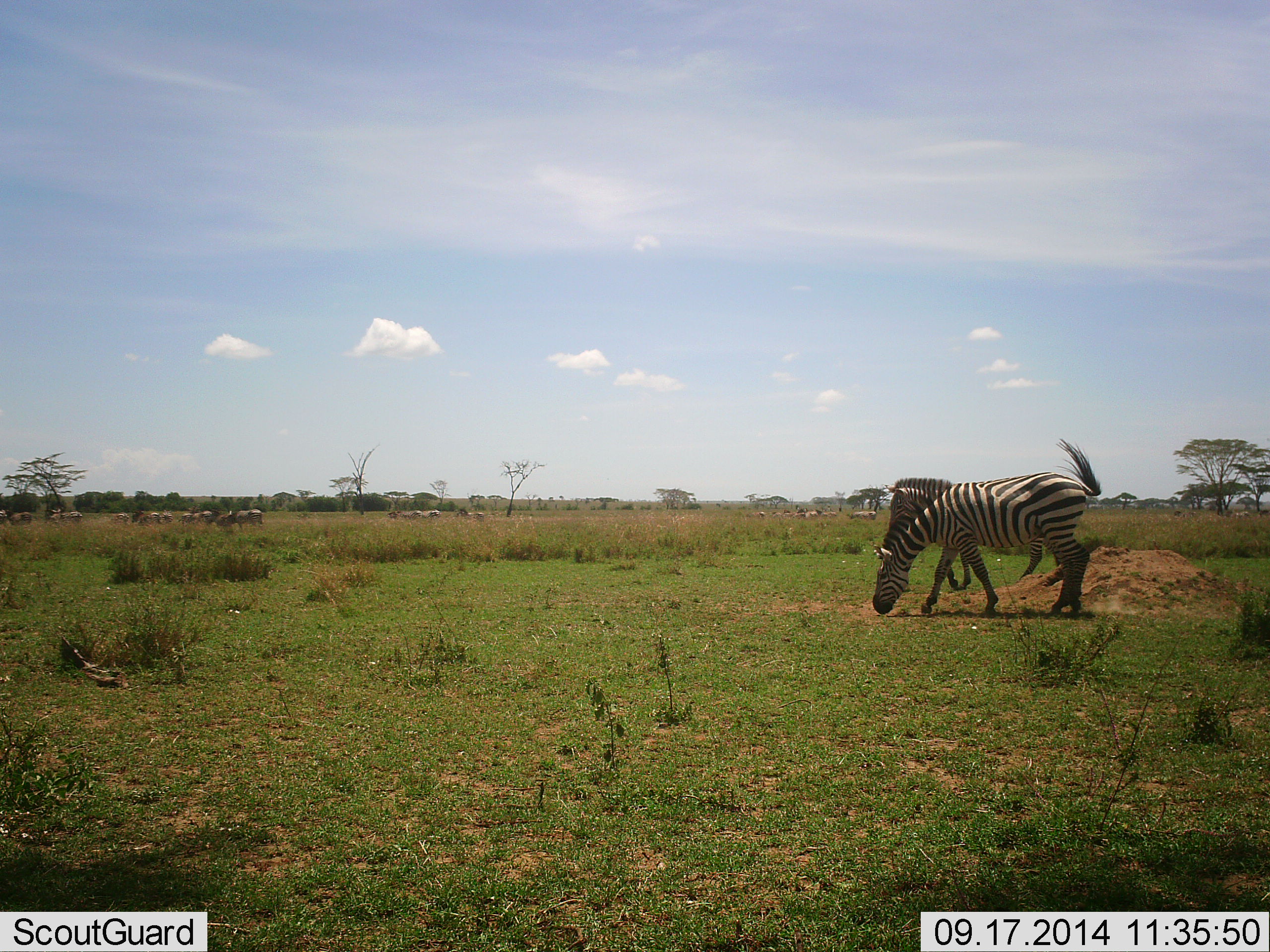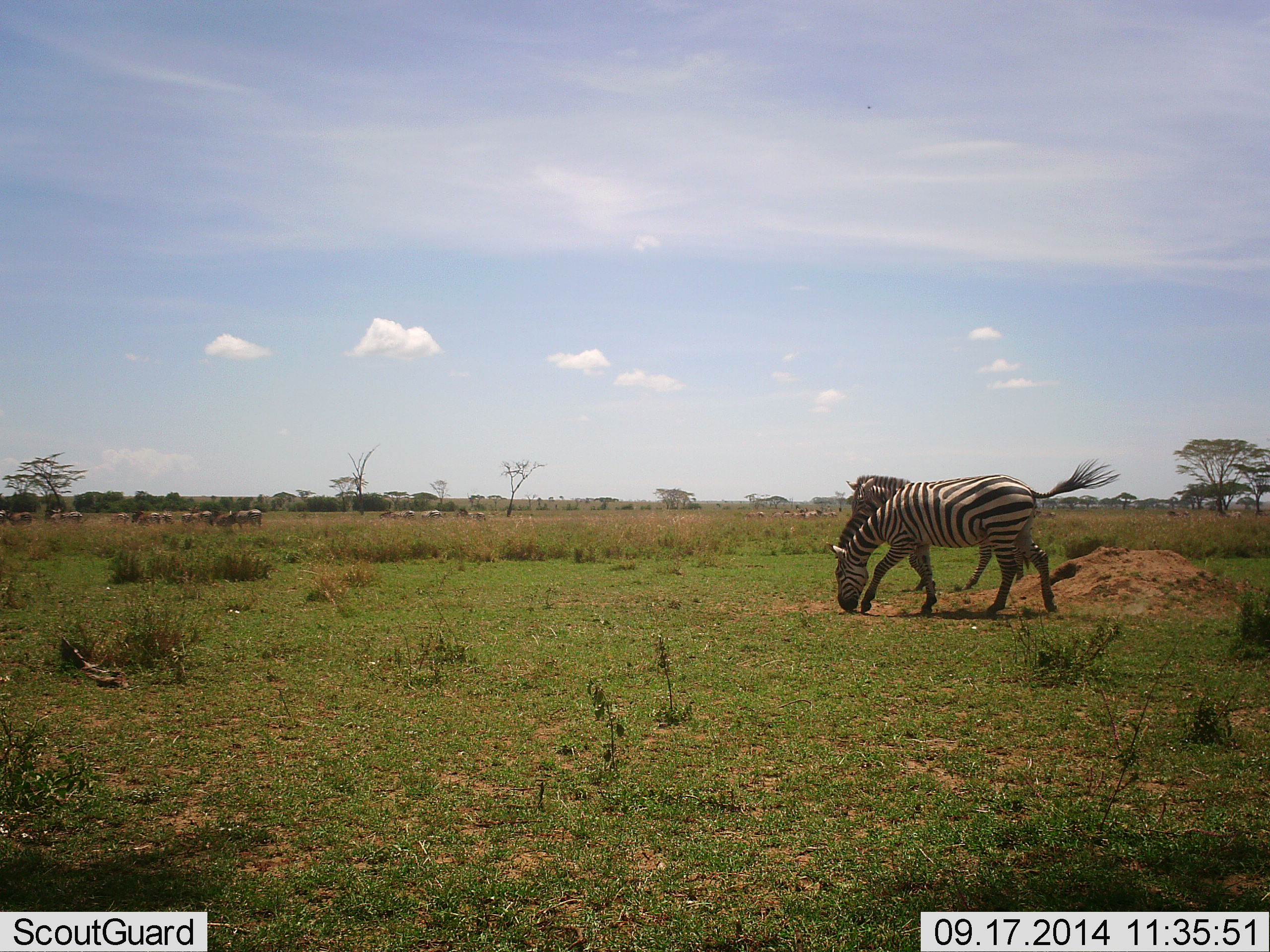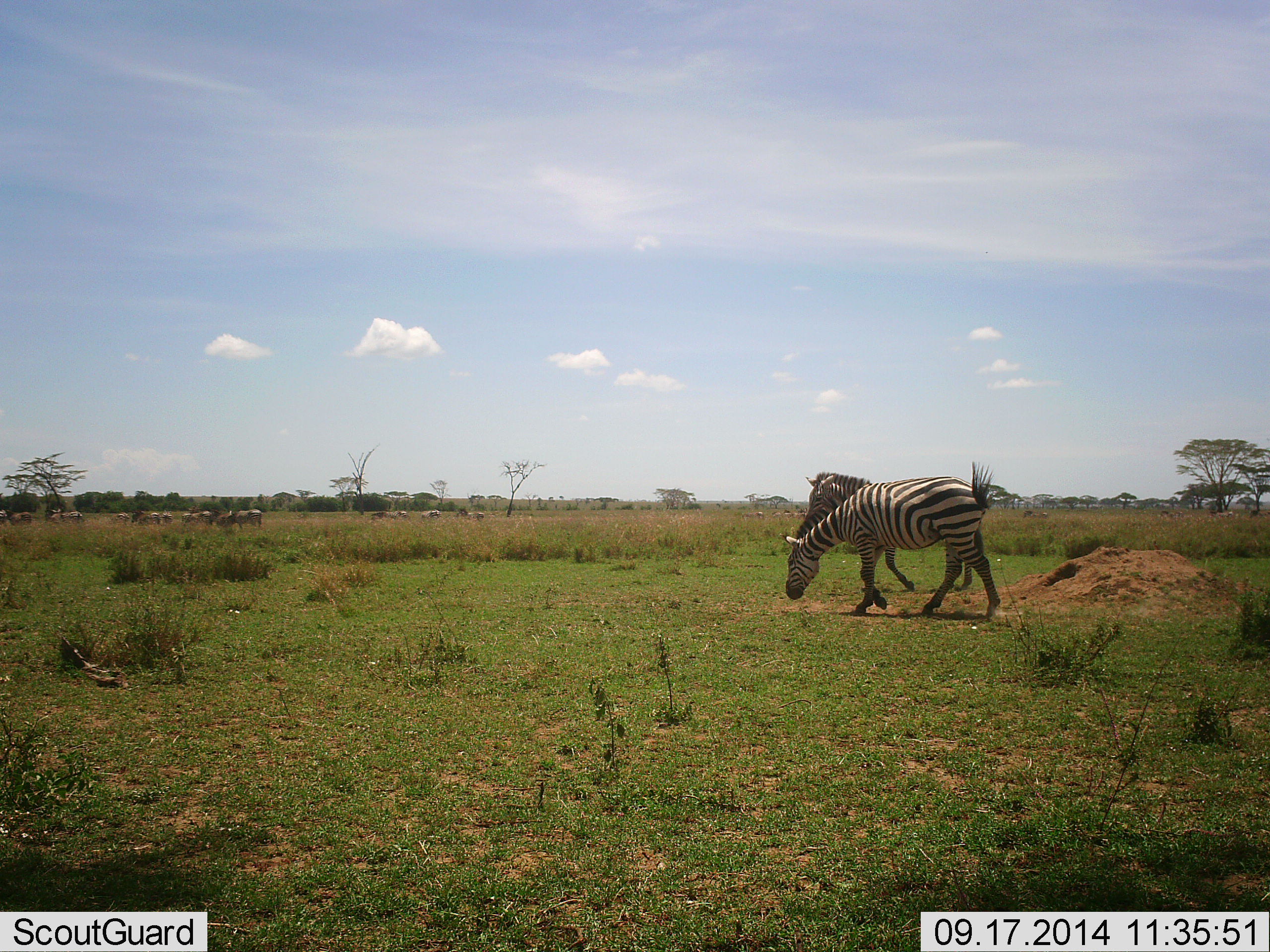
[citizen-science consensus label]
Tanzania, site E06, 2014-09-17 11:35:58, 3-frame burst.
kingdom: Animalia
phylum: Chordata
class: Mammalia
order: Perissodactyla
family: Equidae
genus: Equus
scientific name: Equus quagga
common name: plains zebra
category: zebra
Zebra (plains zebra) (Equus quagga), count 2. Behavior (volunteer vote fractions): standing 0%, resting 0%, moving 85%, interacting 15%. Young present (vote fraction): 0%. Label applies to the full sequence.